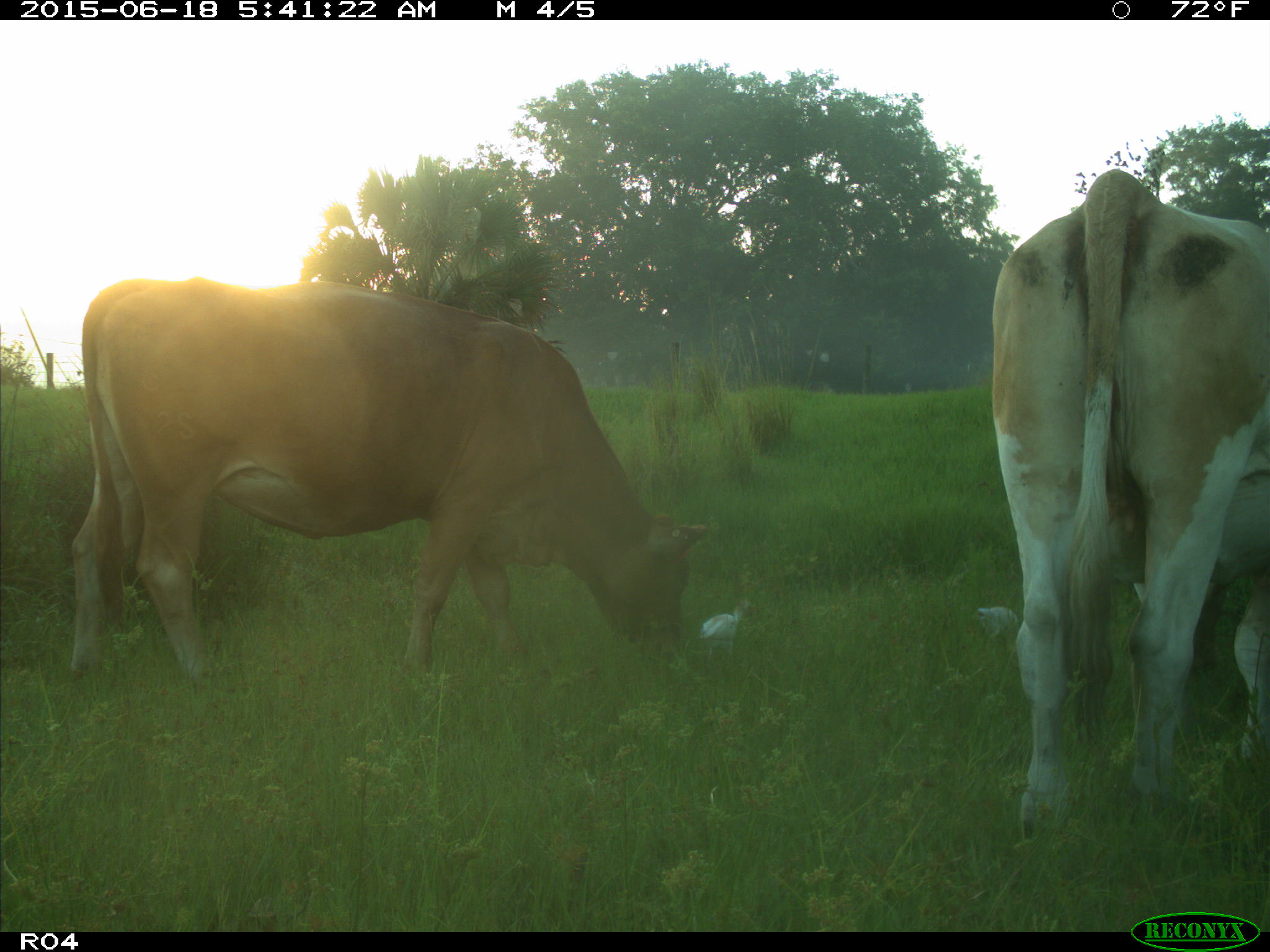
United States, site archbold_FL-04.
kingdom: Animalia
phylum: Chordata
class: Mammalia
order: Artiodactyla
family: Bovidae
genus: Bos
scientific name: Bos taurus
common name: domestic cow